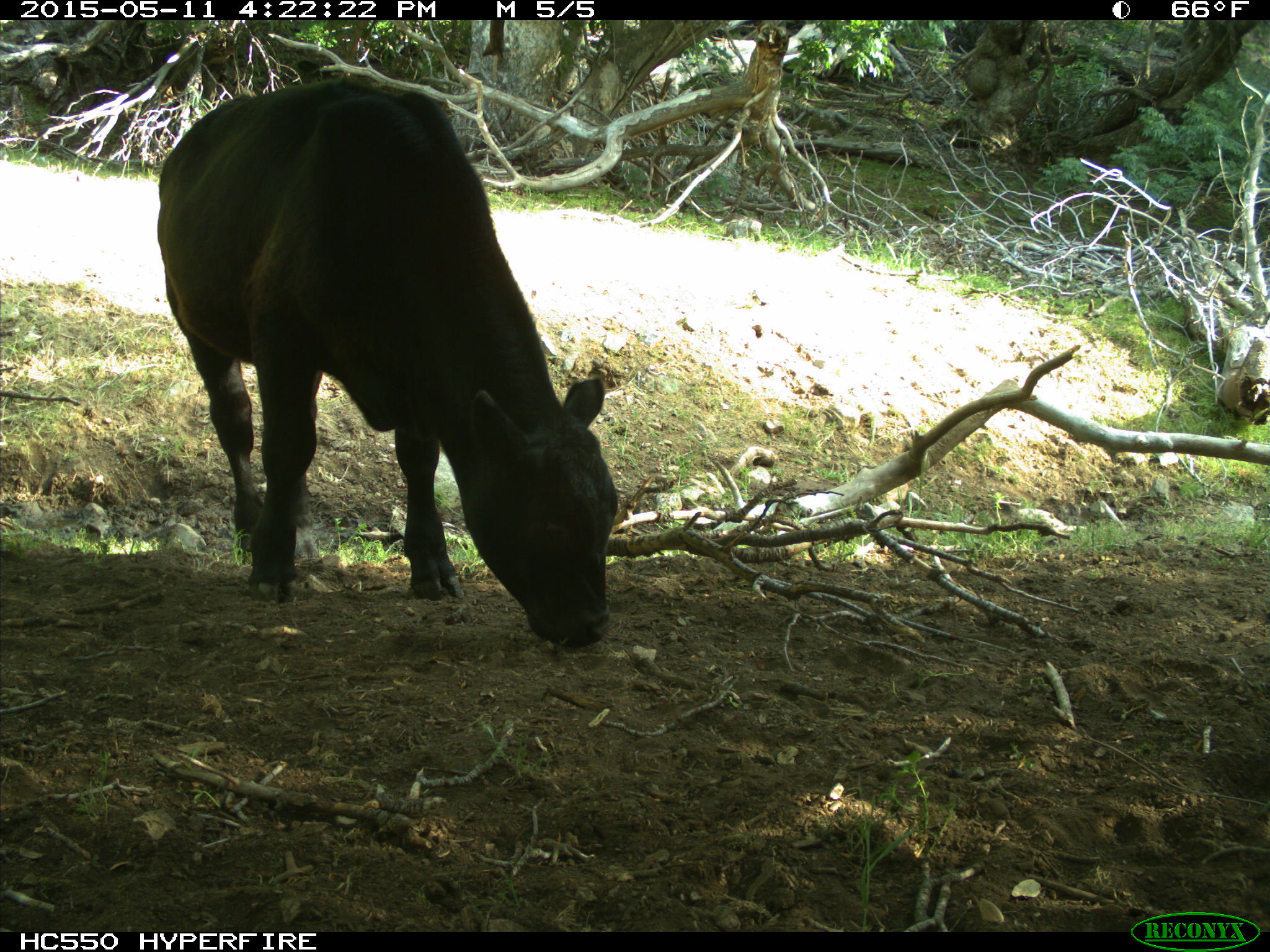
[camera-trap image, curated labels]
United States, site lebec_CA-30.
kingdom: Animalia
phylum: Chordata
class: Mammalia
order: Artiodactyla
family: Bovidae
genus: Bos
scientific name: Bos taurus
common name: domestic cow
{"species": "Bos taurus (domestic cow)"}